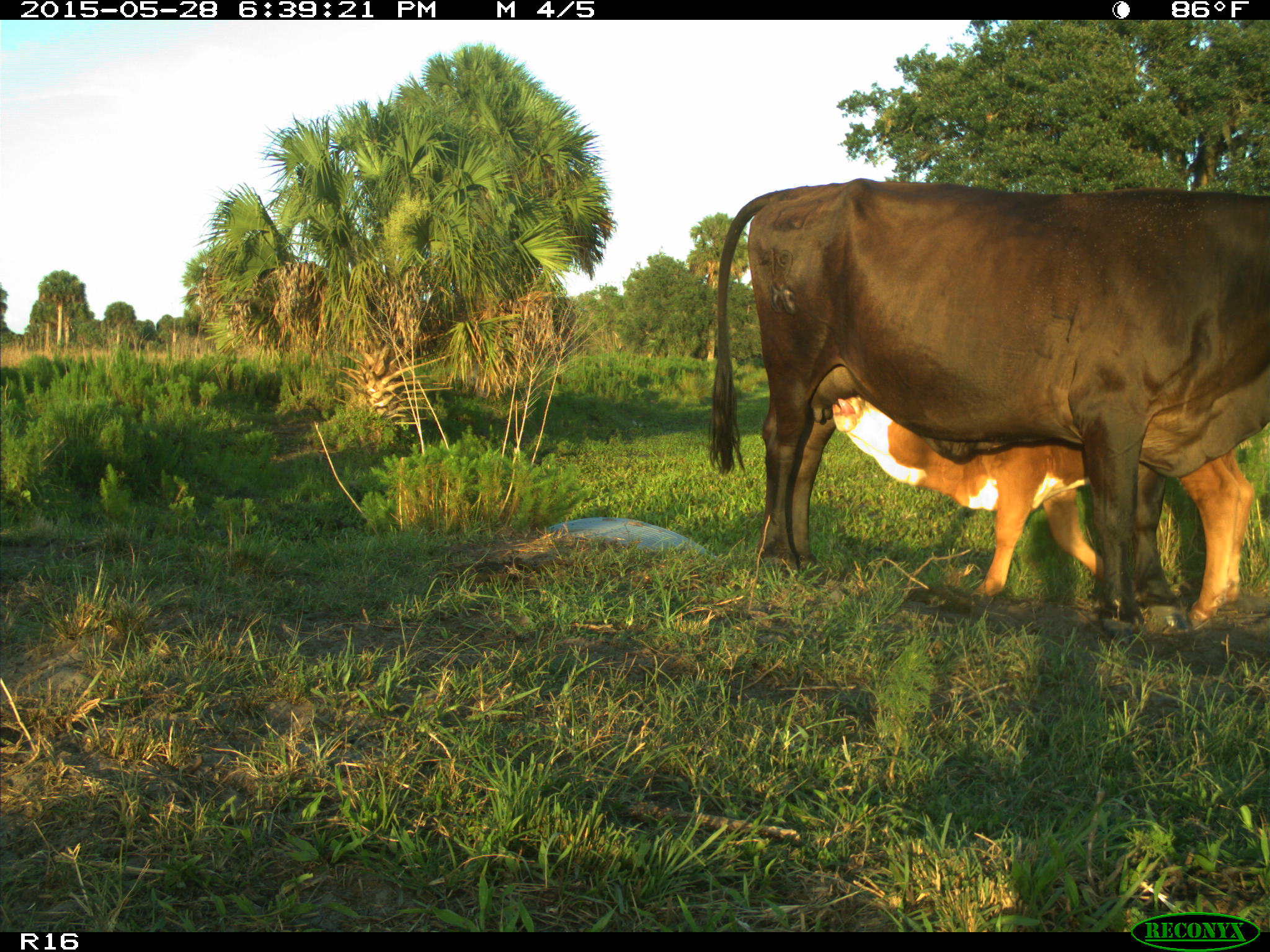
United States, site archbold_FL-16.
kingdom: Animalia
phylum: Chordata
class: Mammalia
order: Artiodactyla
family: Bovidae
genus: Bos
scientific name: Bos taurus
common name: domestic cow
Bos taurus (domestic cow).